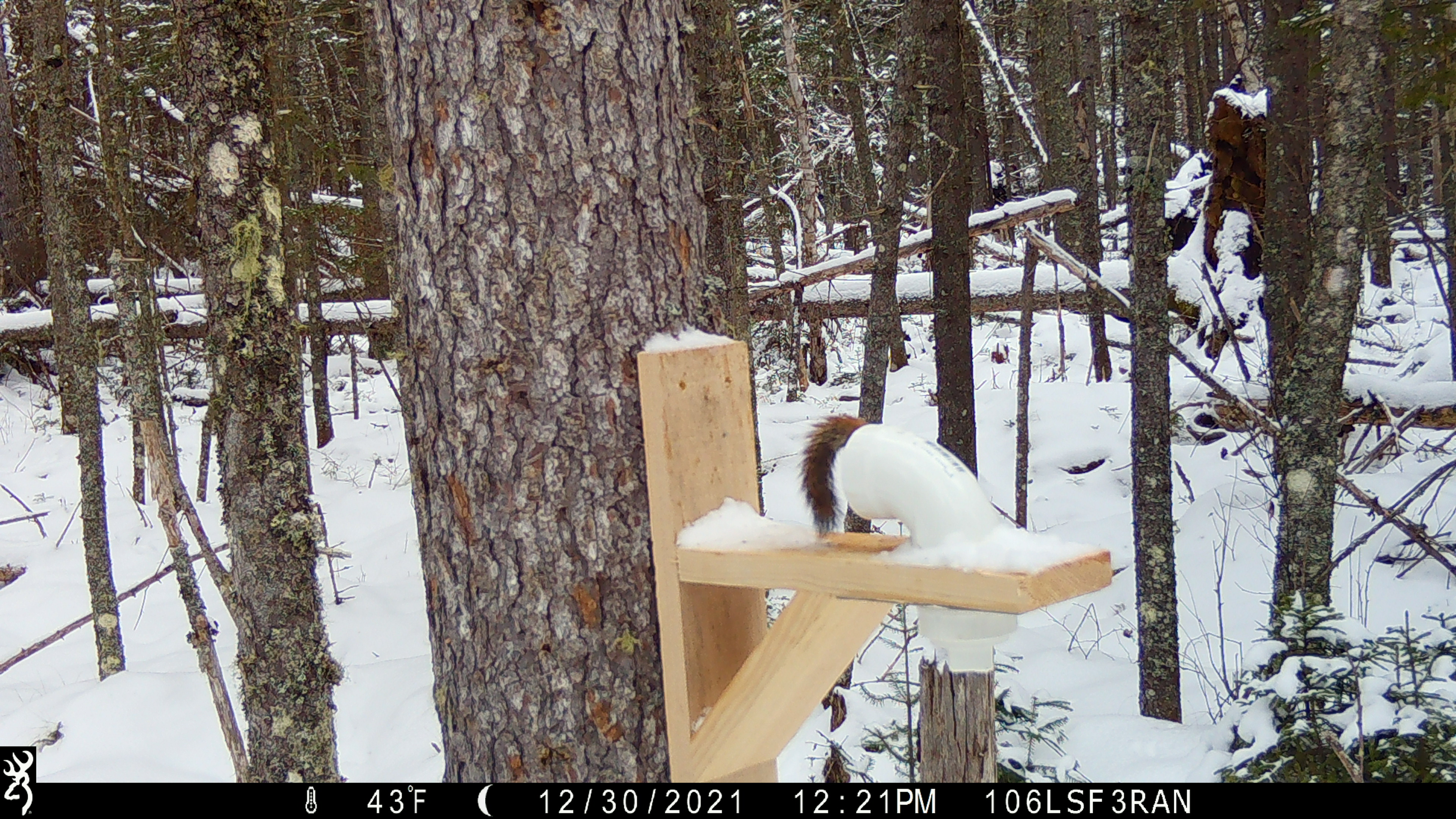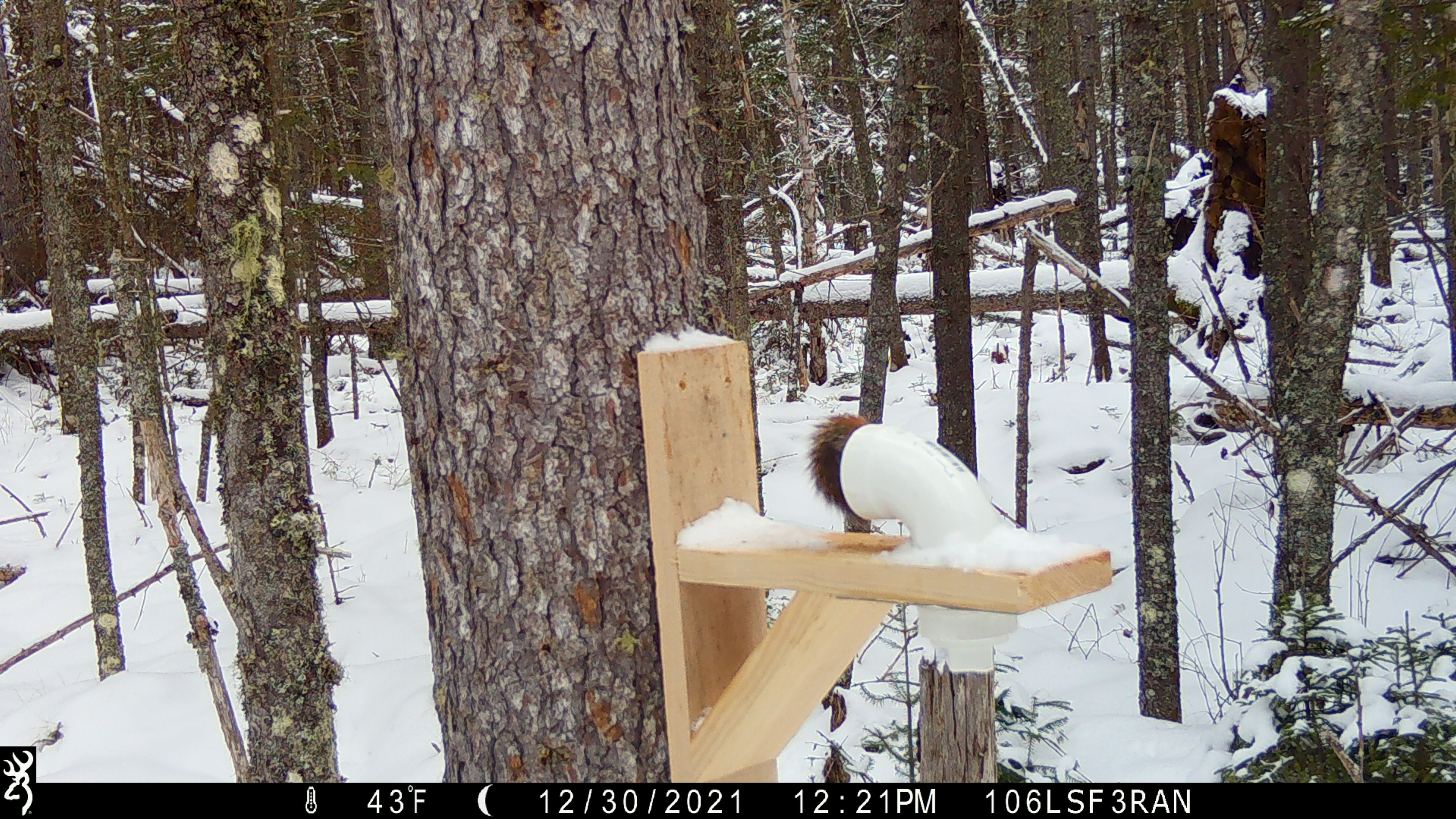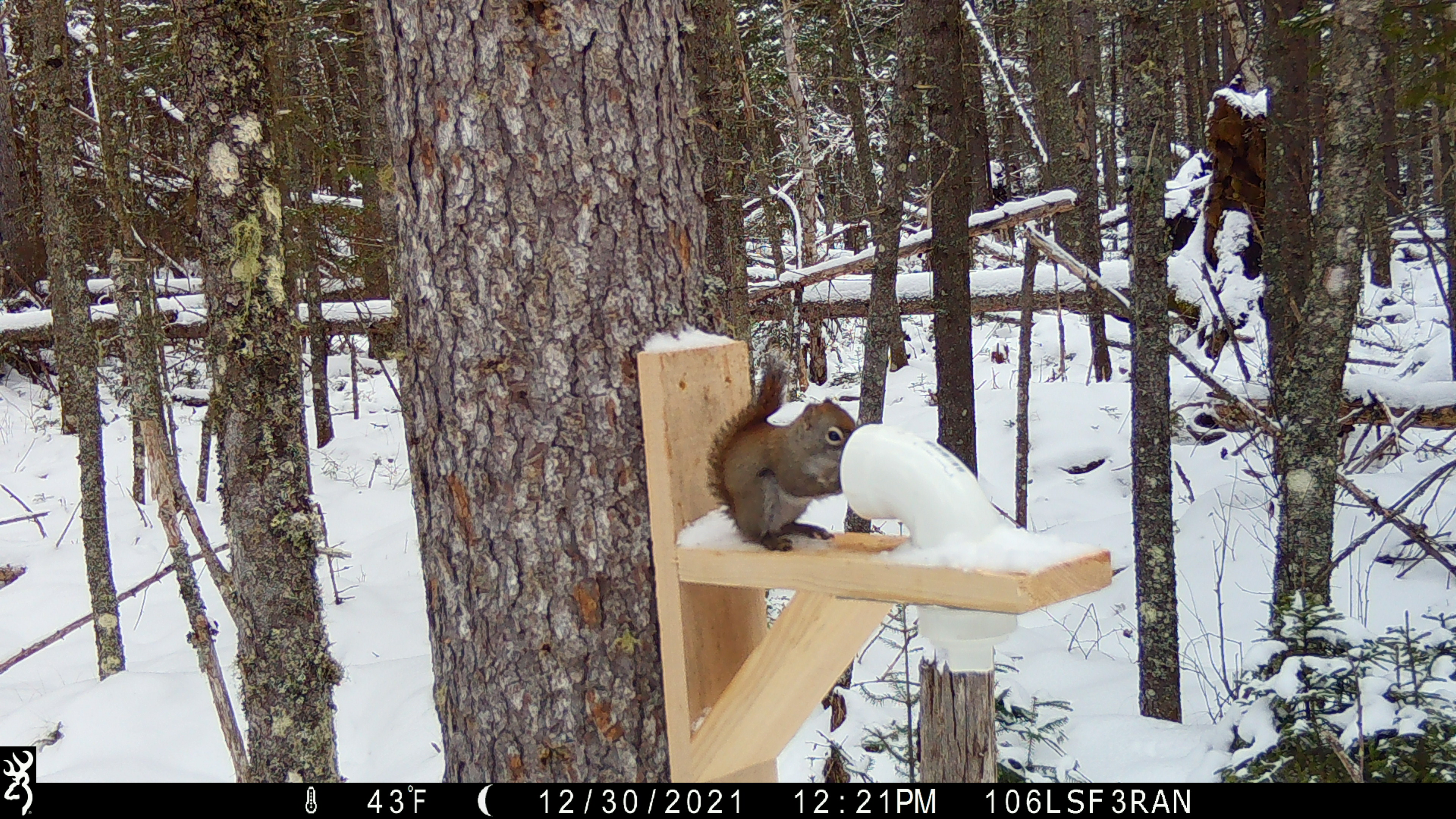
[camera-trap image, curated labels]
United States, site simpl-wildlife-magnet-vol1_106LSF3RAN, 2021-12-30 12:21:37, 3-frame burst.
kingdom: Animalia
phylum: Chordata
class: Mammalia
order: Rodentia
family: Sciuridae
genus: Tamiasciurus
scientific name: Tamiasciurus hudsonicus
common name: red squirrel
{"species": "red squirrel (Tamiasciurus hudsonicus)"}